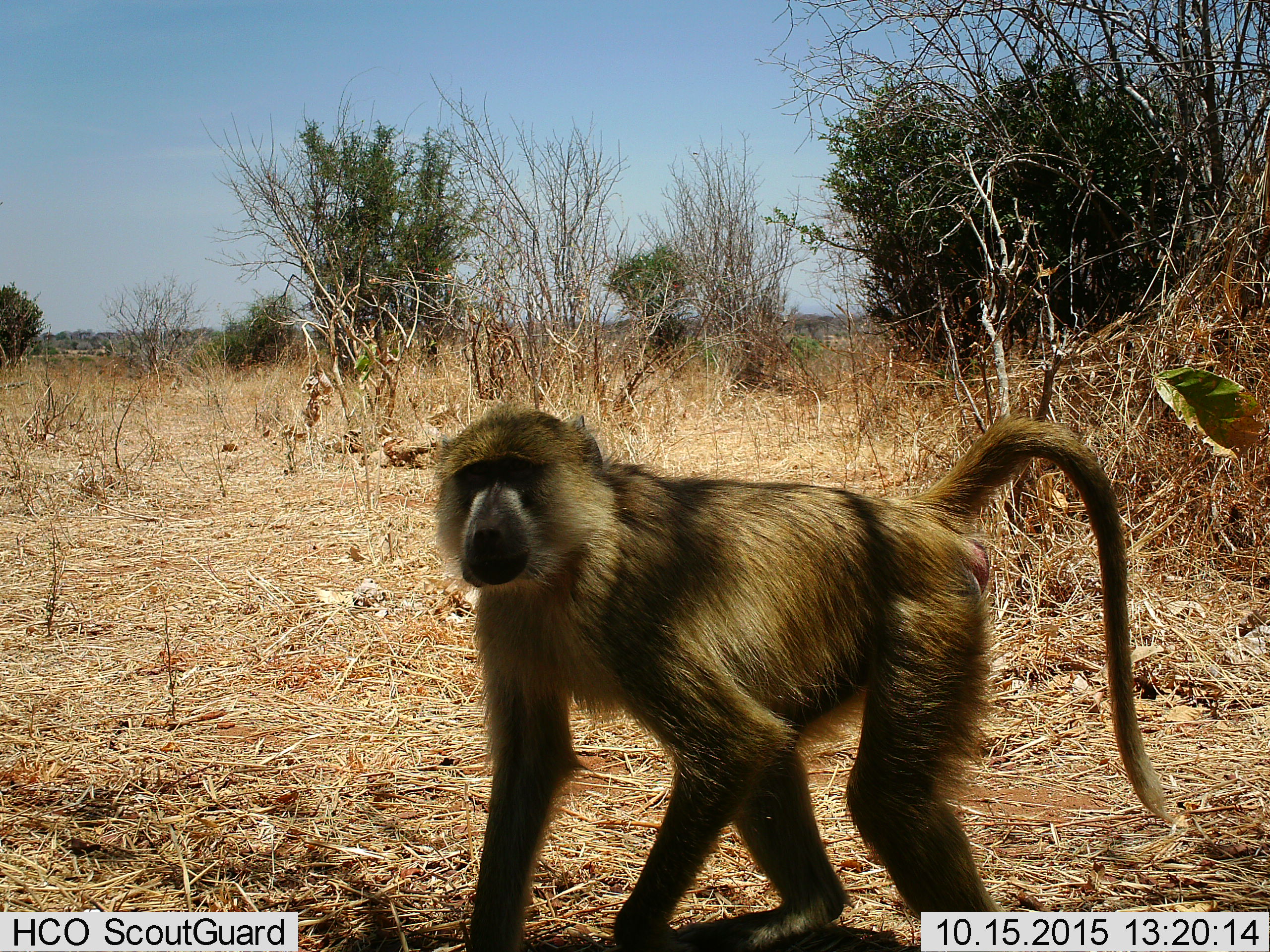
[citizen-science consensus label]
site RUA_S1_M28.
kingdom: Animalia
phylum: Chordata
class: Mammalia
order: Primates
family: Cercopithecidae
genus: Papio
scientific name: Papio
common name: baboon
Baboon (Papio), count 1. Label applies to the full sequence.